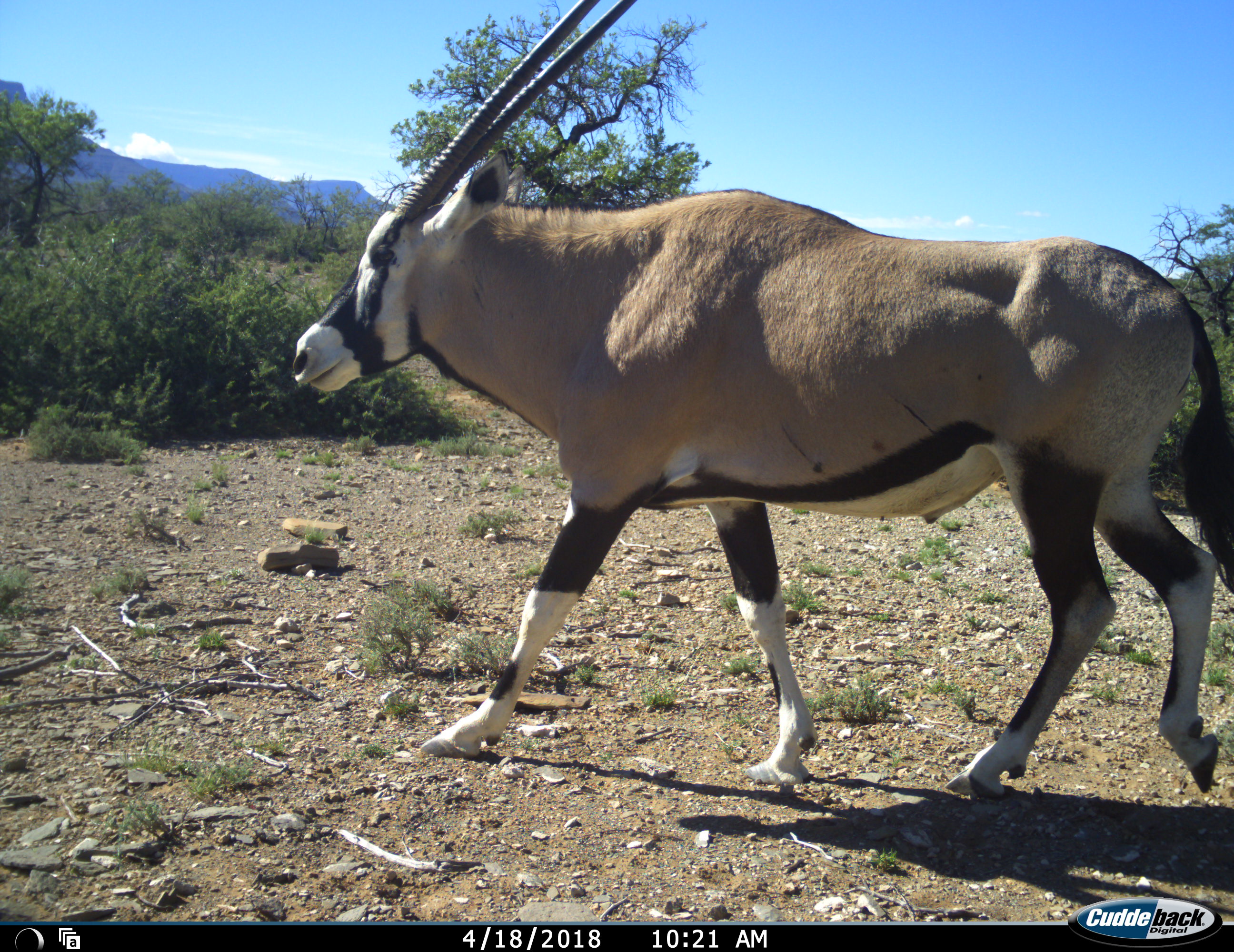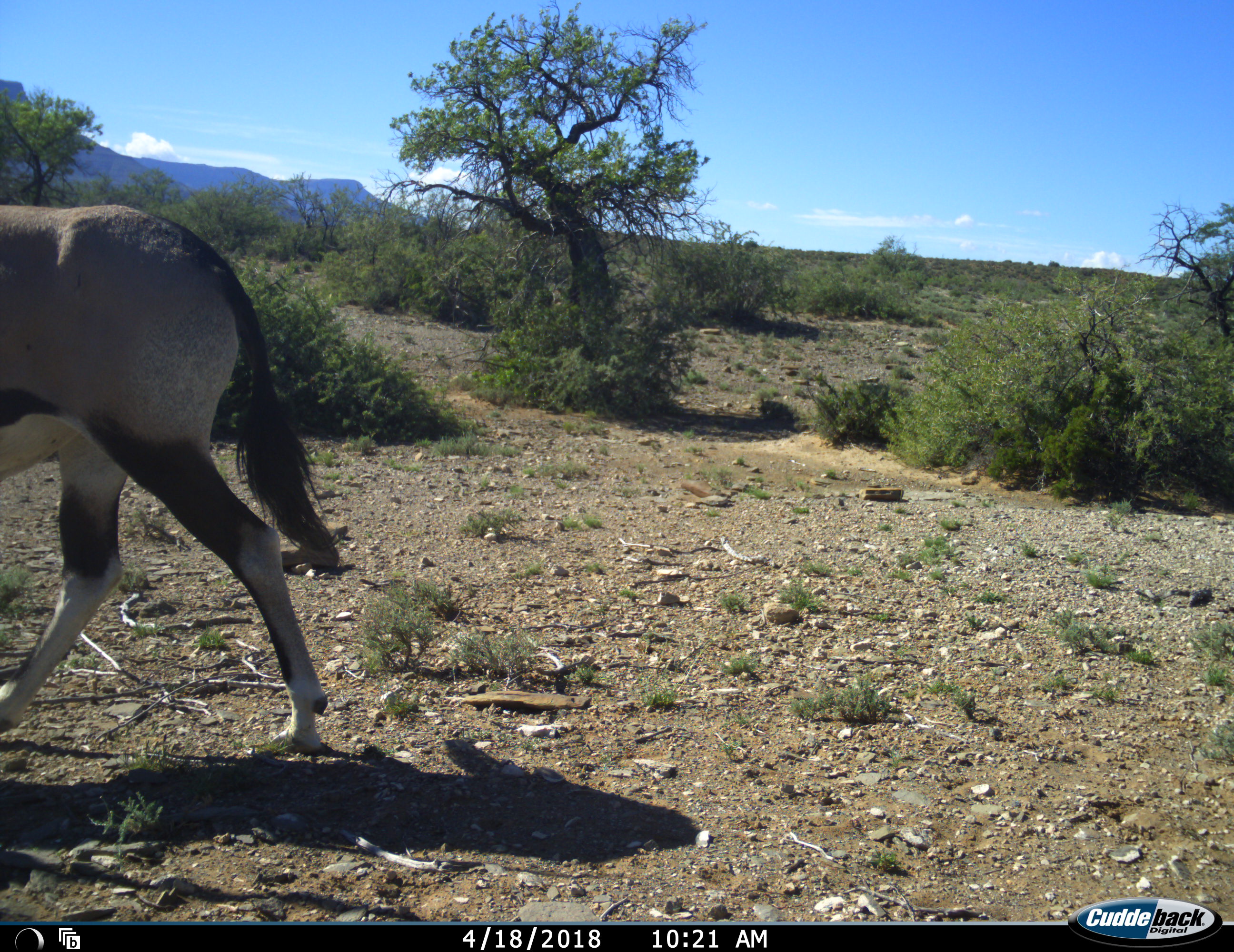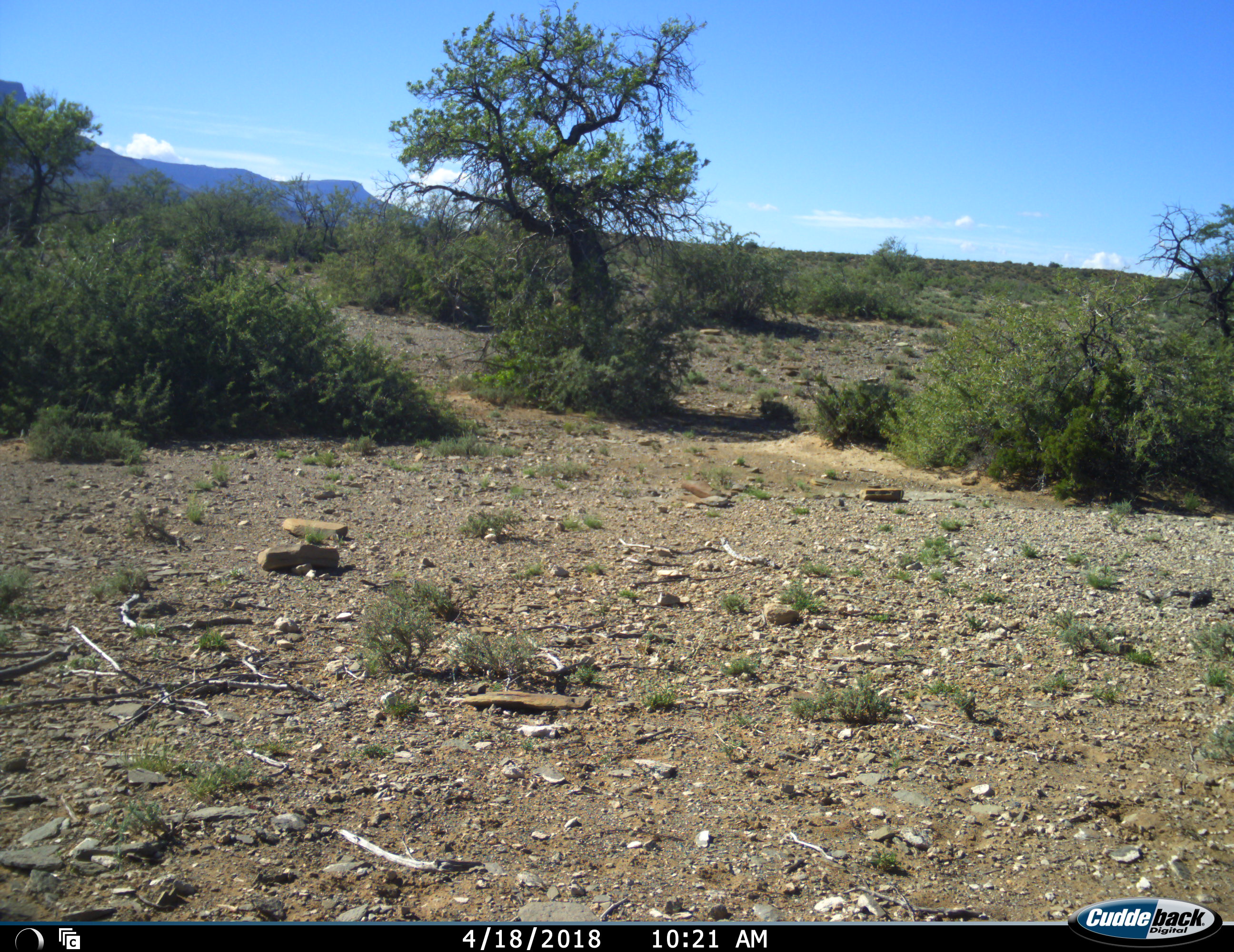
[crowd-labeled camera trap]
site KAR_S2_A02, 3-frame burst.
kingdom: Animalia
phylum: Chordata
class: Mammalia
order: Artiodactyla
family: Bovidae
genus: Oryx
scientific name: Oryx gazella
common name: gemsbok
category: oryx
Oryx (gemsbok) (Oryx gazella), count 1. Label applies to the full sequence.